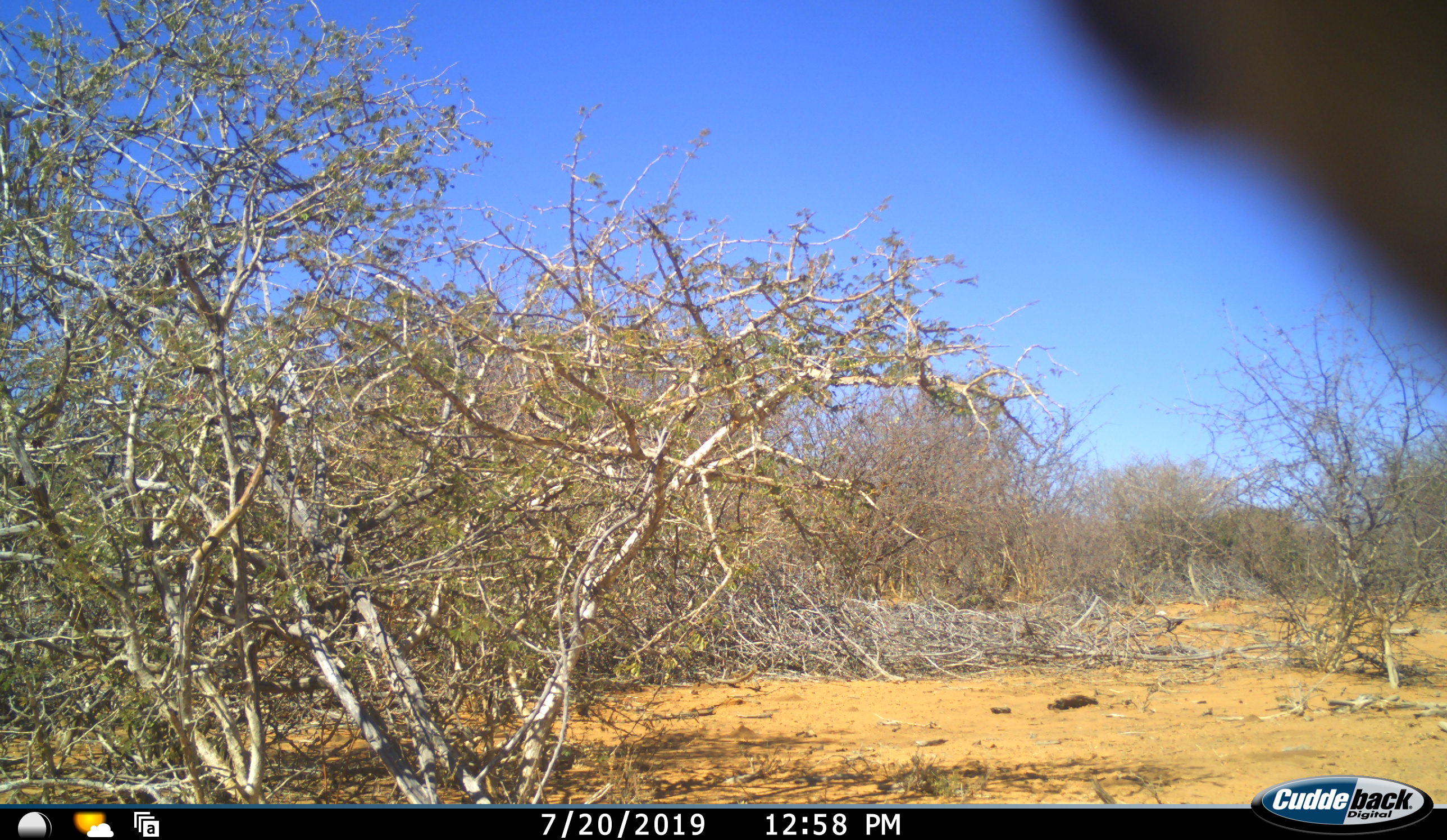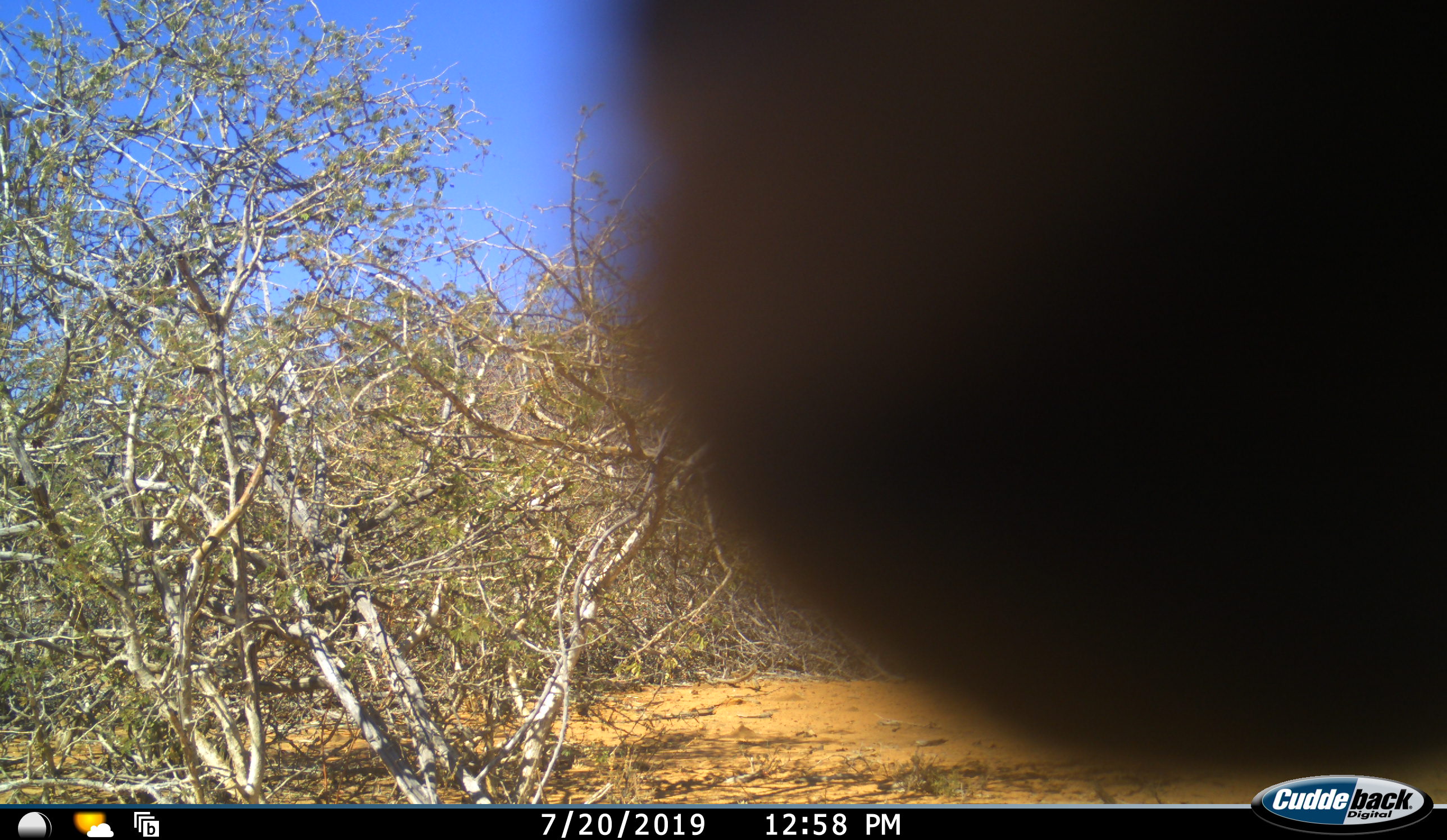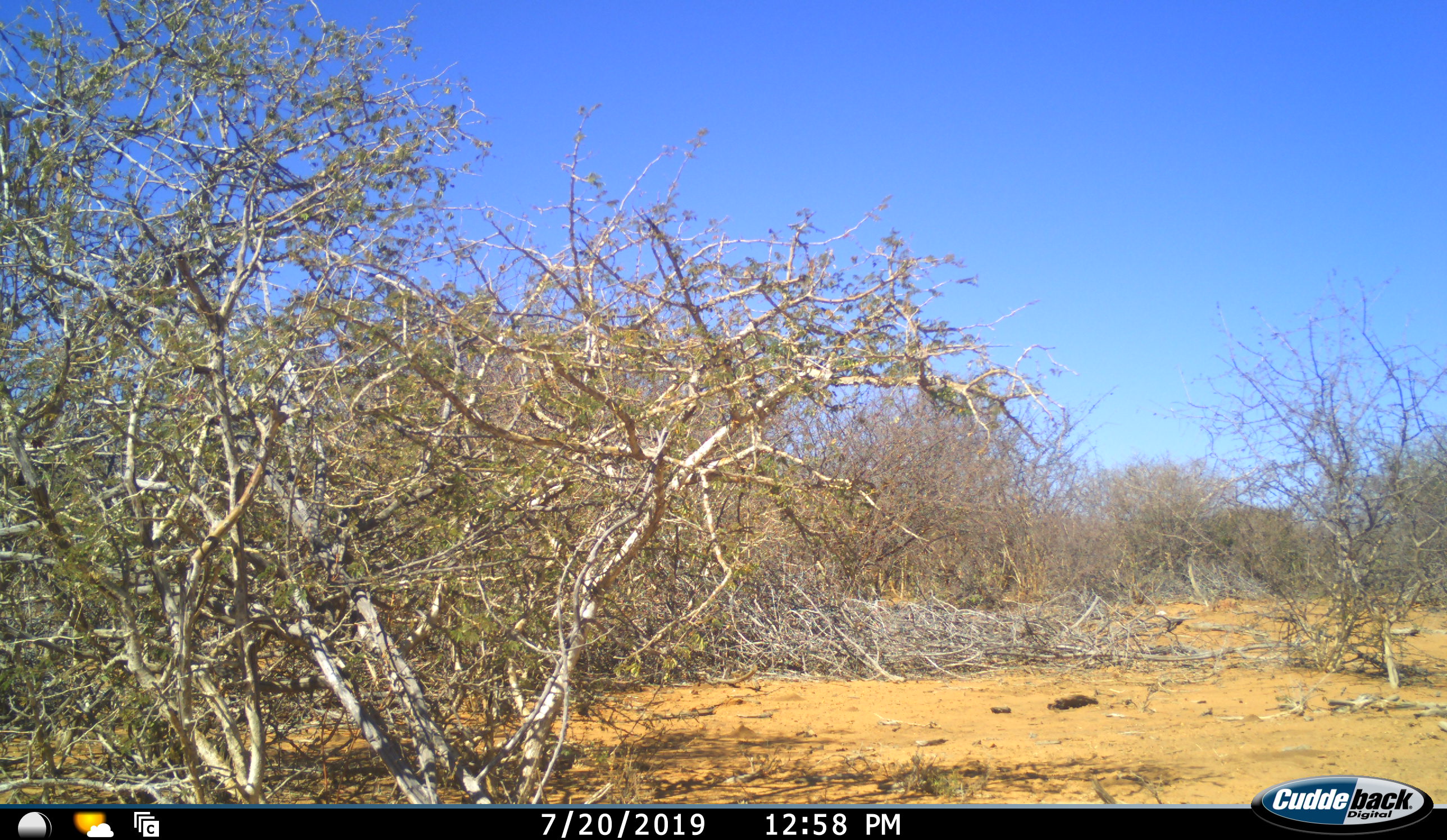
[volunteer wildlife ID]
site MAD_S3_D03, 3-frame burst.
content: unidentified animal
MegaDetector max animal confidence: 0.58